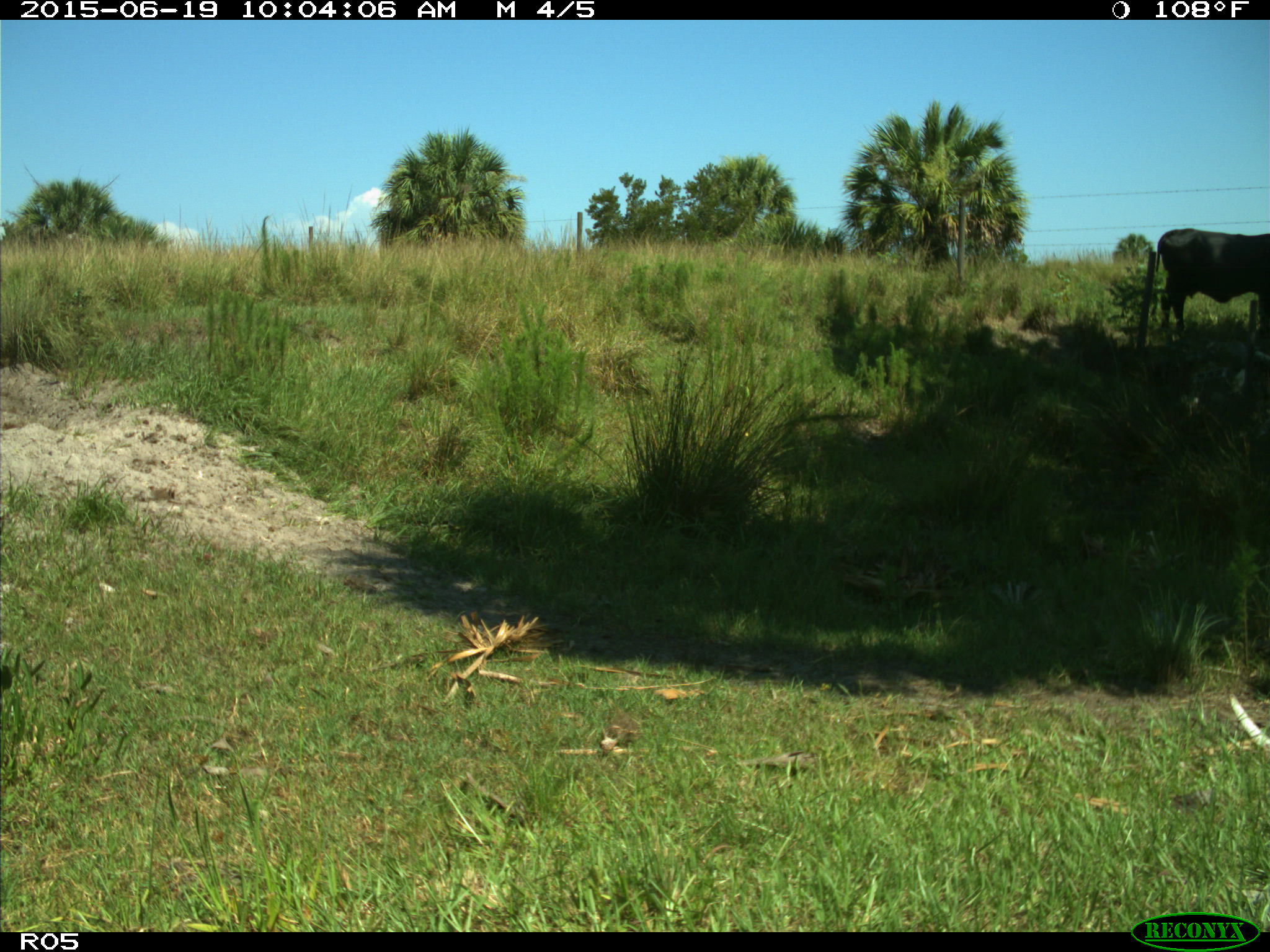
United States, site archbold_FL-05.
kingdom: Animalia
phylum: Chordata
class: Mammalia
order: Artiodactyla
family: Bovidae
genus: Bos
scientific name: Bos taurus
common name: domestic cow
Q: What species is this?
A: Bos taurus (domestic cow).